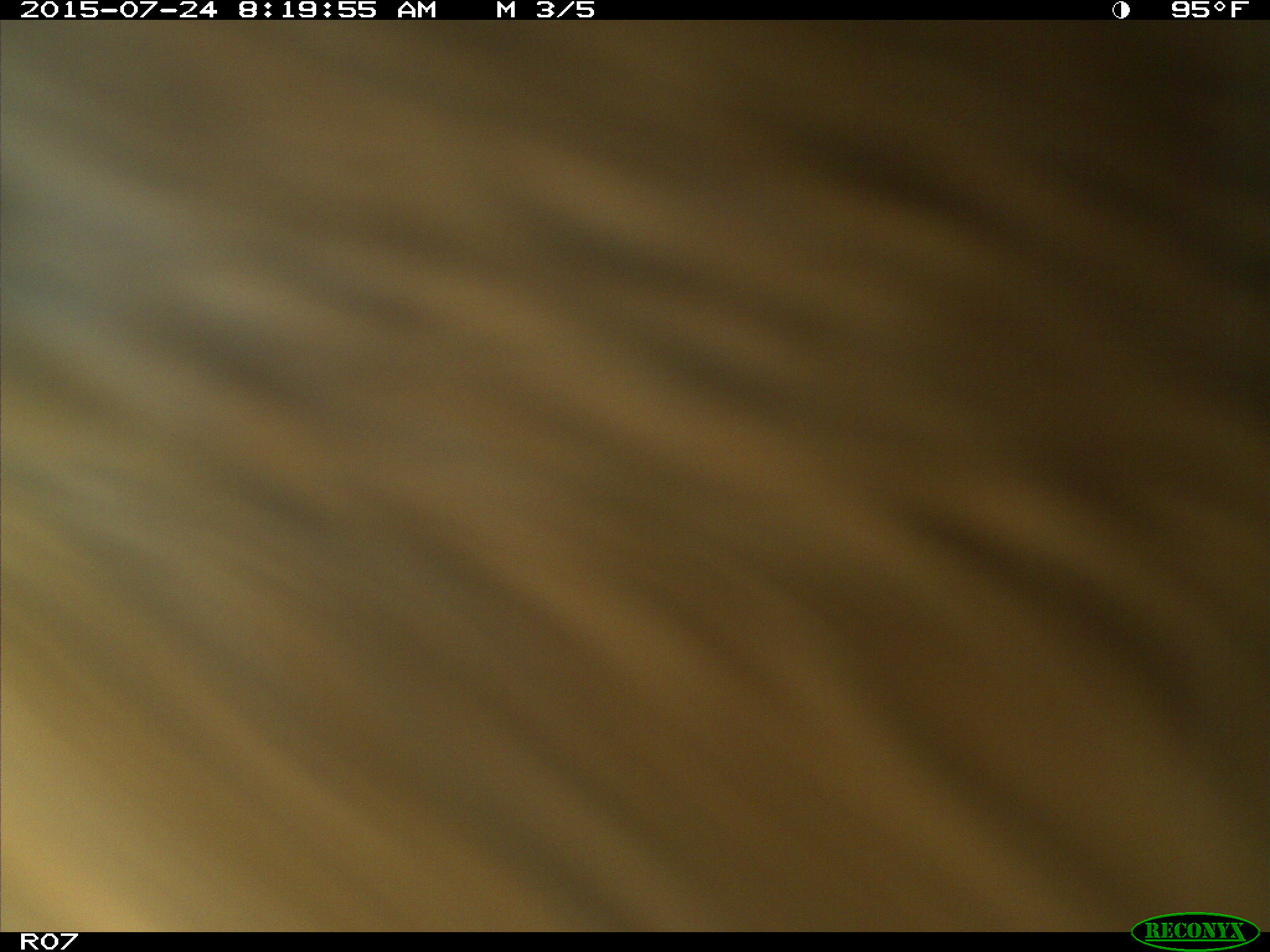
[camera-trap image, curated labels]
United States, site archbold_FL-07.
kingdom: Animalia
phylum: Chordata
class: Mammalia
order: Artiodactyla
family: Bovidae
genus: Bos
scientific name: Bos taurus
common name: domestic cow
Bos taurus (domestic cow).